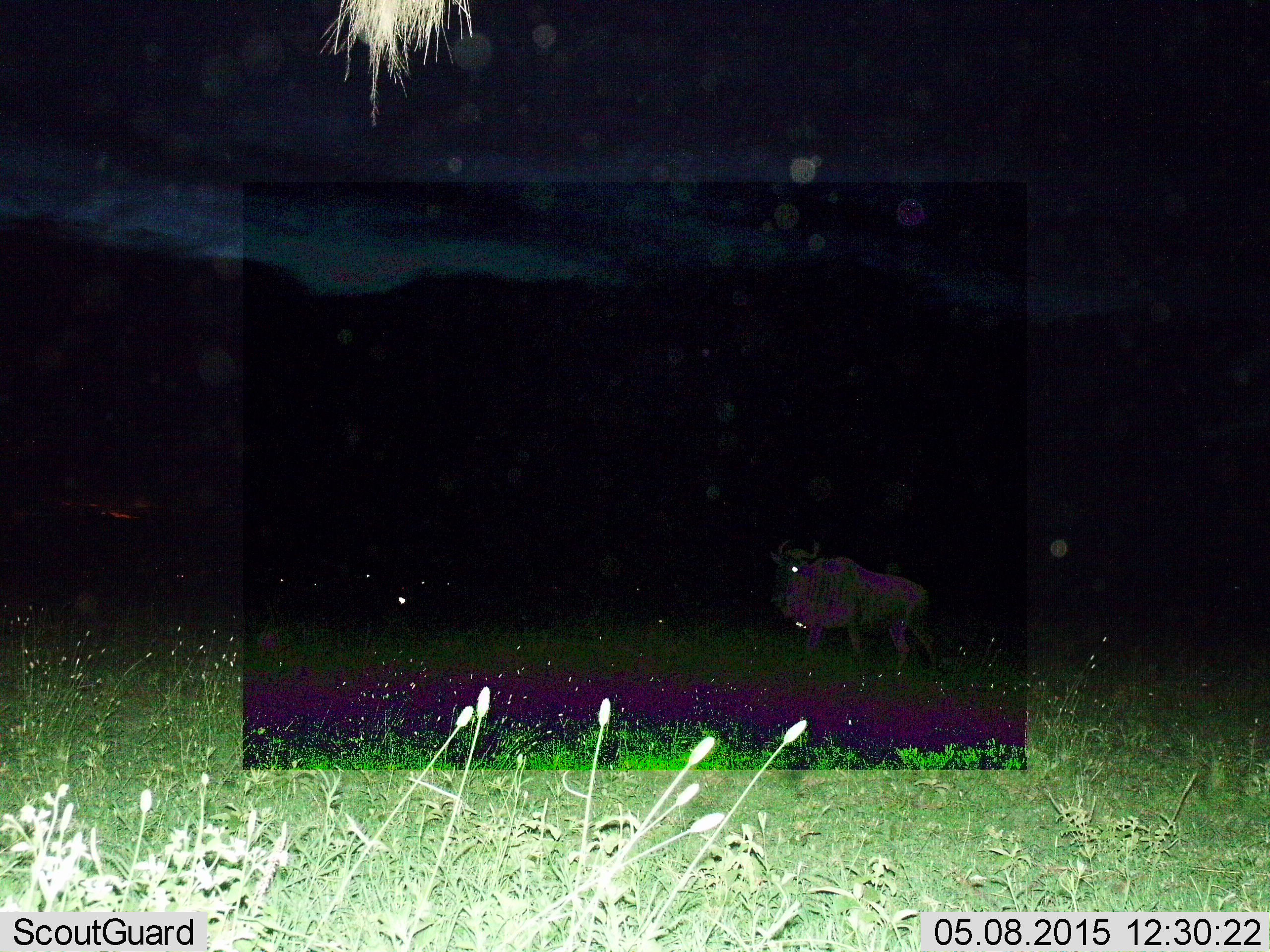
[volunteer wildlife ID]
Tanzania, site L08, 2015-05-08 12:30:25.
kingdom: Animalia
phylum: Chordata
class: Mammalia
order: Artiodactyla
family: Bovidae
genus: Connochaetes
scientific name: Connochaetes taurinus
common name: blue wildebeest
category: wildebeest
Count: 1.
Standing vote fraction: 70%.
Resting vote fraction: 10%.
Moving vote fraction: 30%.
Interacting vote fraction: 0%.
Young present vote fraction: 0%.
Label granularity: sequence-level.